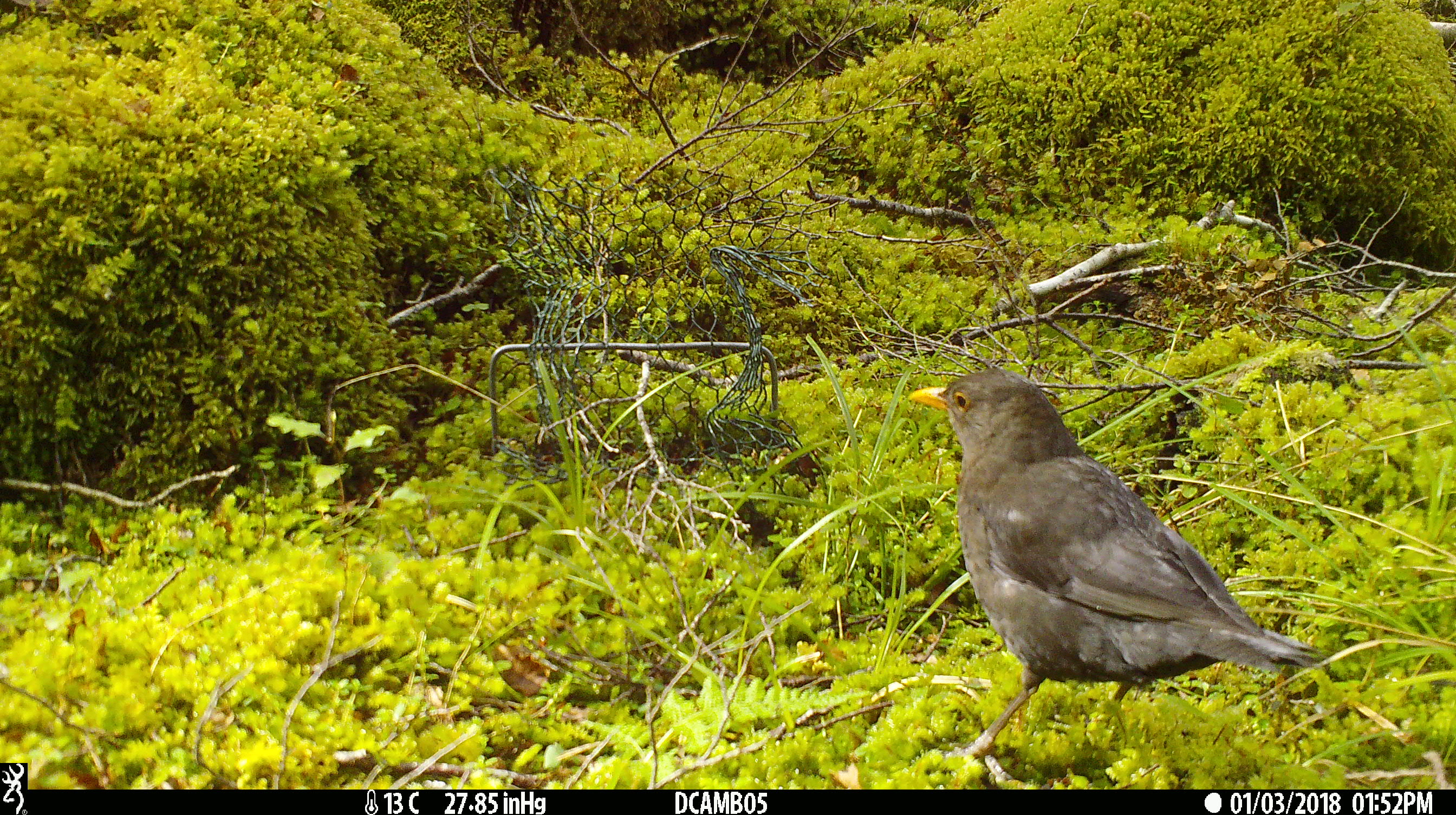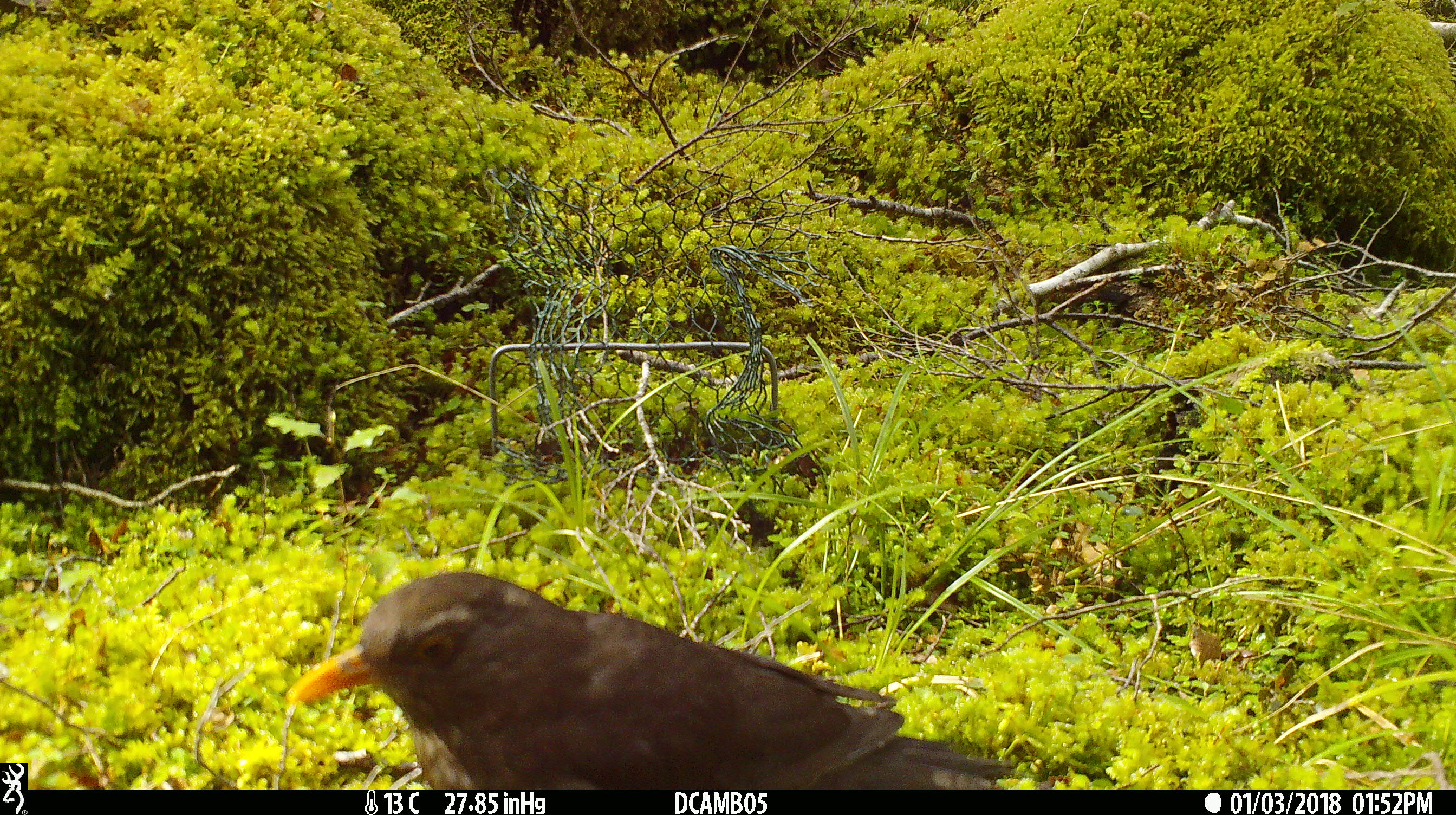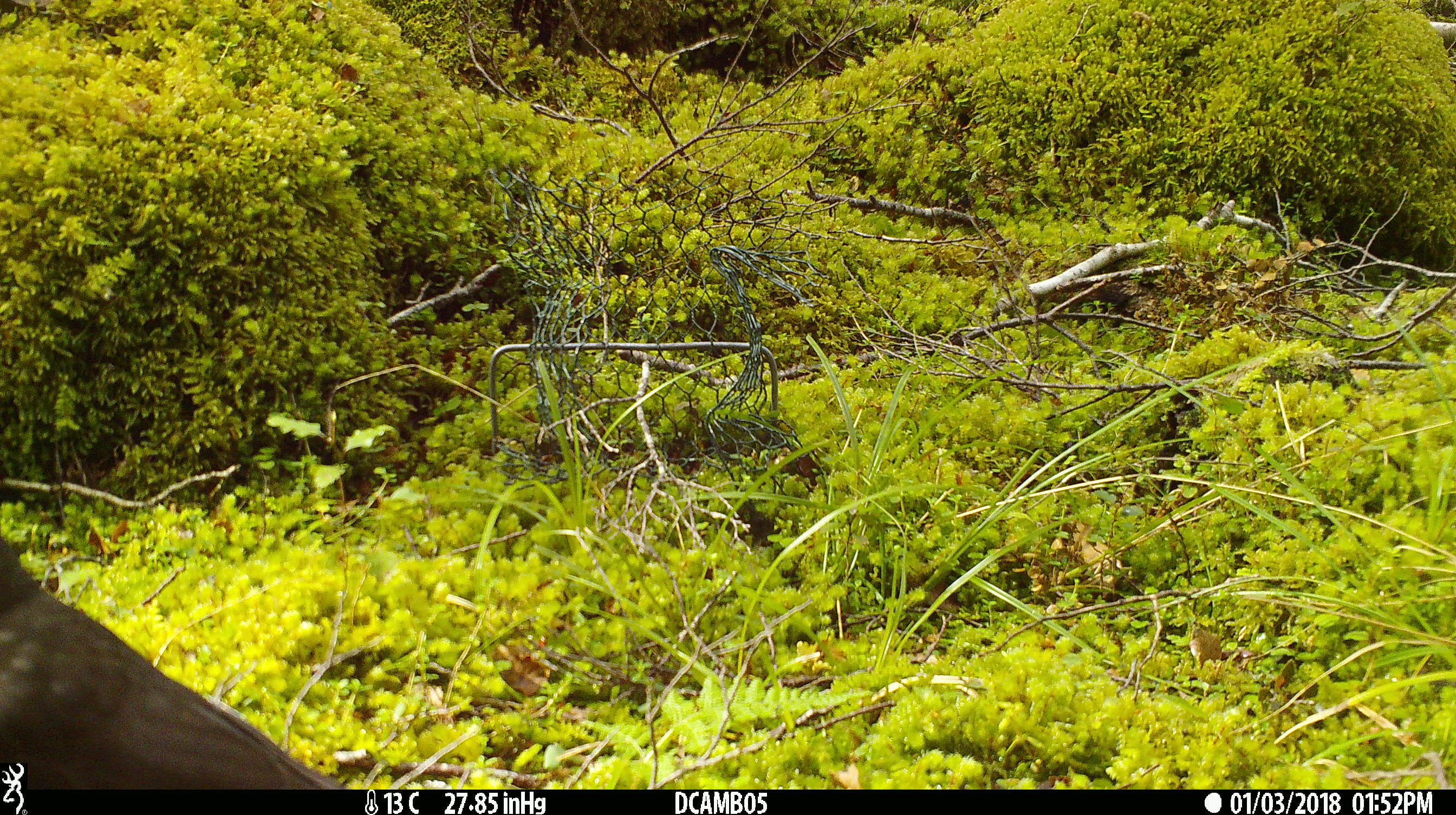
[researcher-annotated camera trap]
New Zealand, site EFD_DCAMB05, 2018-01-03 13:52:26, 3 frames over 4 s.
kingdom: Animalia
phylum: Chordata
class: Aves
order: Passeriformes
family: Turdidae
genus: Turdus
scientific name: Turdus merula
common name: eurasian blackbird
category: blackbird